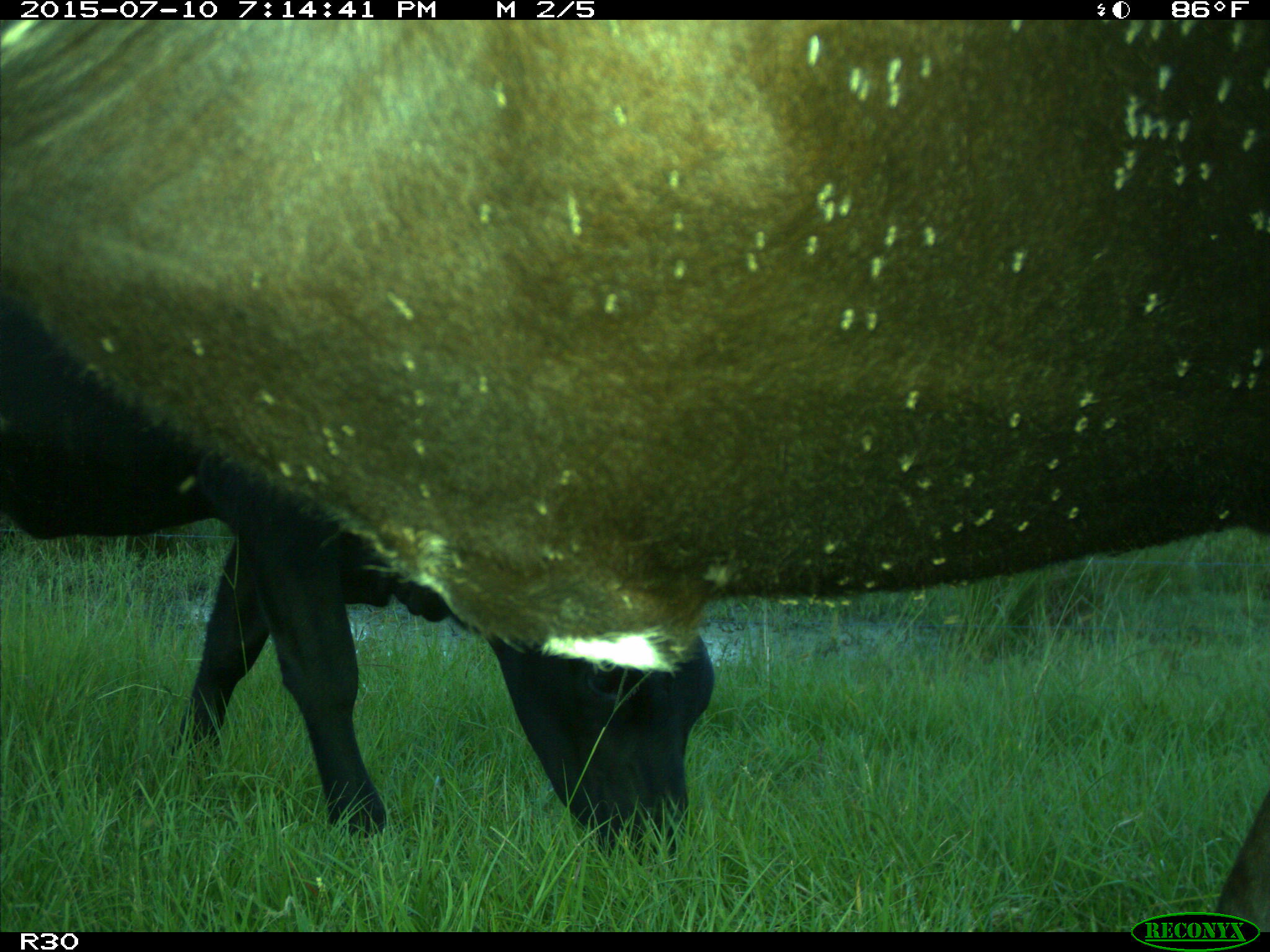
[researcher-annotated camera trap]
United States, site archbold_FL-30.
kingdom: Animalia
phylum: Chordata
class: Mammalia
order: Artiodactyla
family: Bovidae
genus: Bos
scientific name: Bos taurus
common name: domestic cow